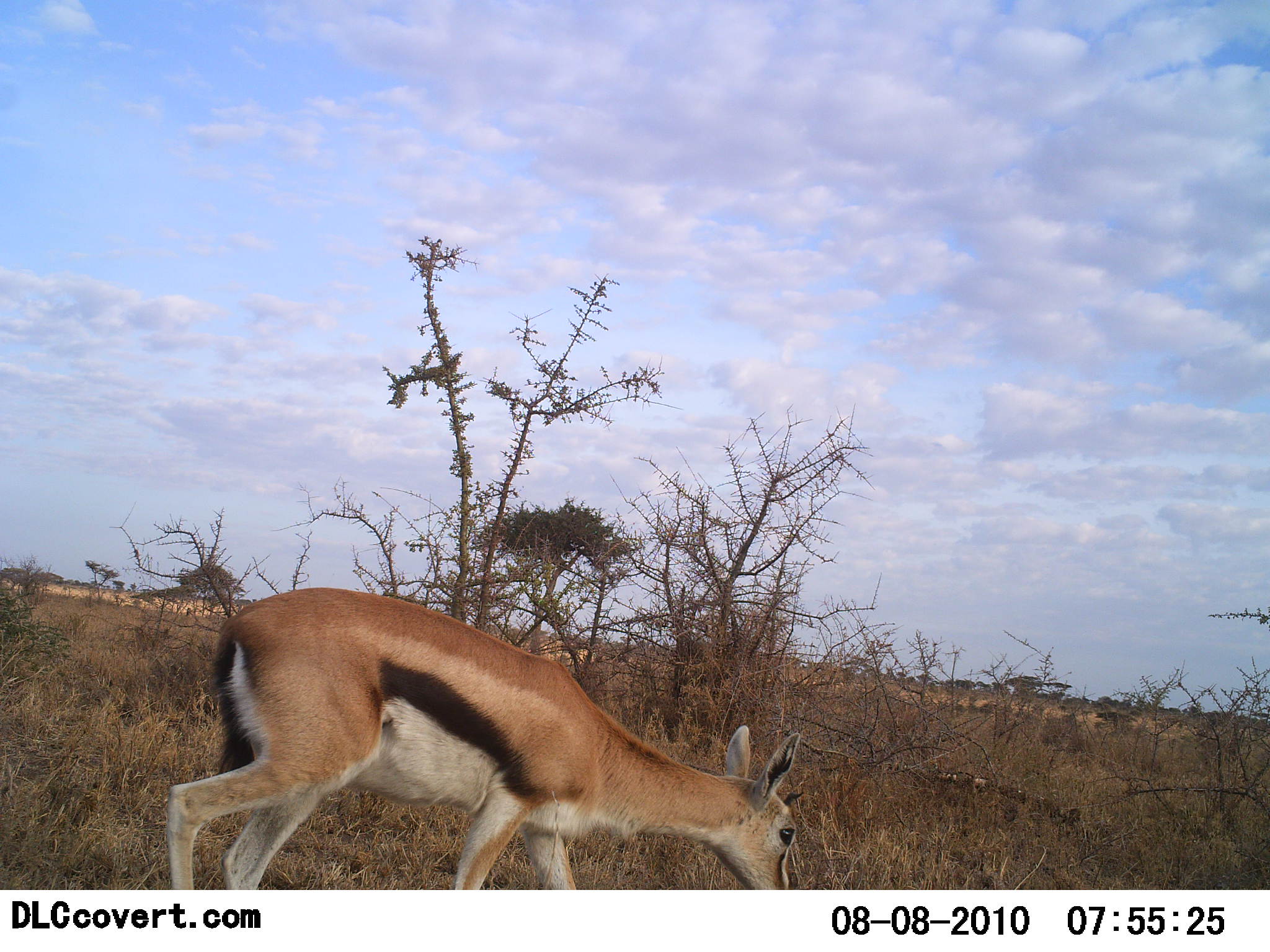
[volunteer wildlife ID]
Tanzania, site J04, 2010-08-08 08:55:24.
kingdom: Animalia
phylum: Chordata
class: Mammalia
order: Artiodactyla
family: Bovidae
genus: Eudorcas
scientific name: Eudorcas thomsonii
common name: thomson's gazelle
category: gazellethomsons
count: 1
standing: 8%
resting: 0%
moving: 38%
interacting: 0%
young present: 0%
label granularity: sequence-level